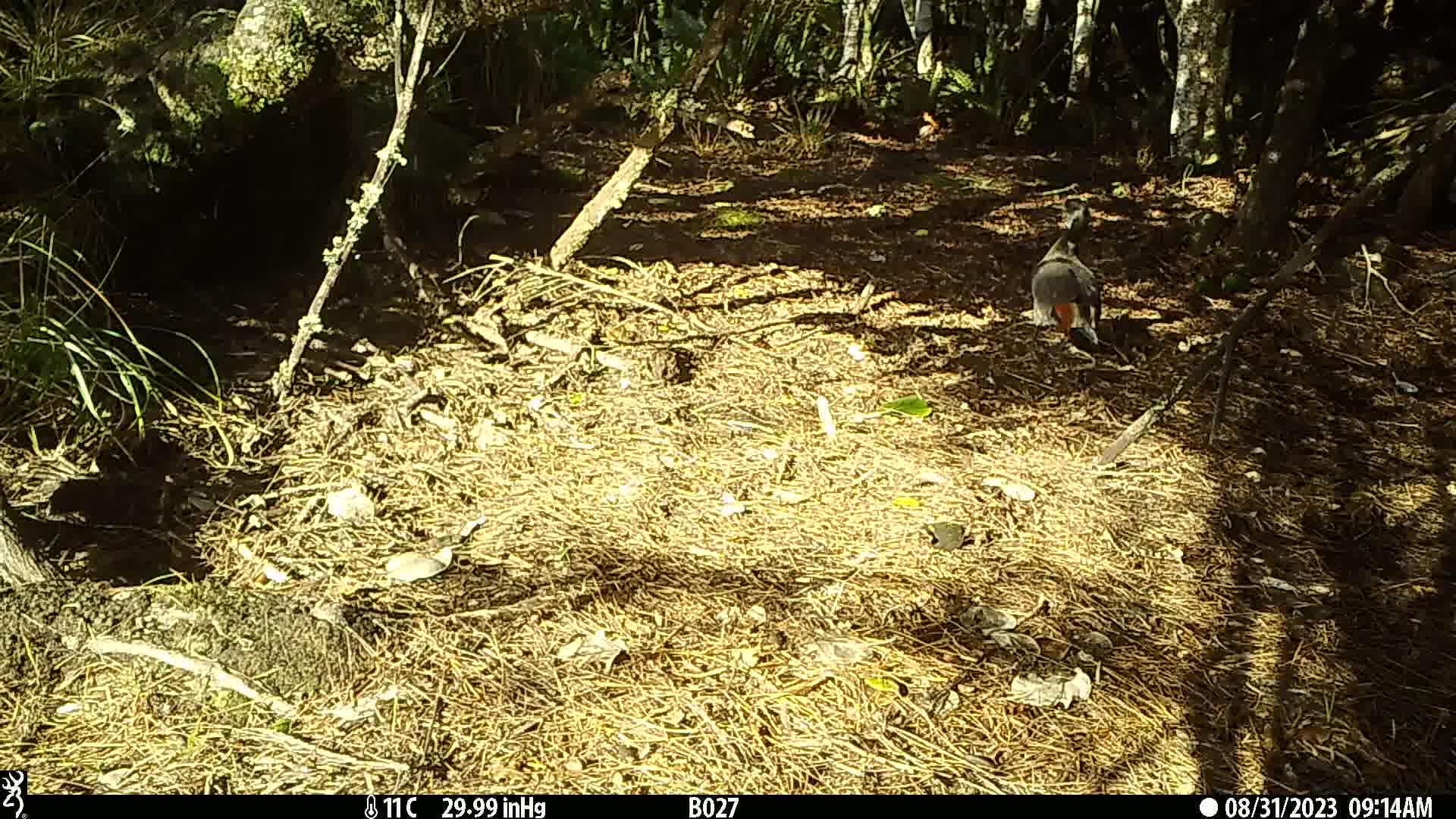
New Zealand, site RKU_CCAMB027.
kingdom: Animalia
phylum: Chordata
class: Aves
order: Anseriformes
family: Anatidae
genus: Tadorna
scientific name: Tadorna variegata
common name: paradise shelduck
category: paradise duck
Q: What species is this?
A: Paradise duck (paradise shelduck) (Tadorna variegata).